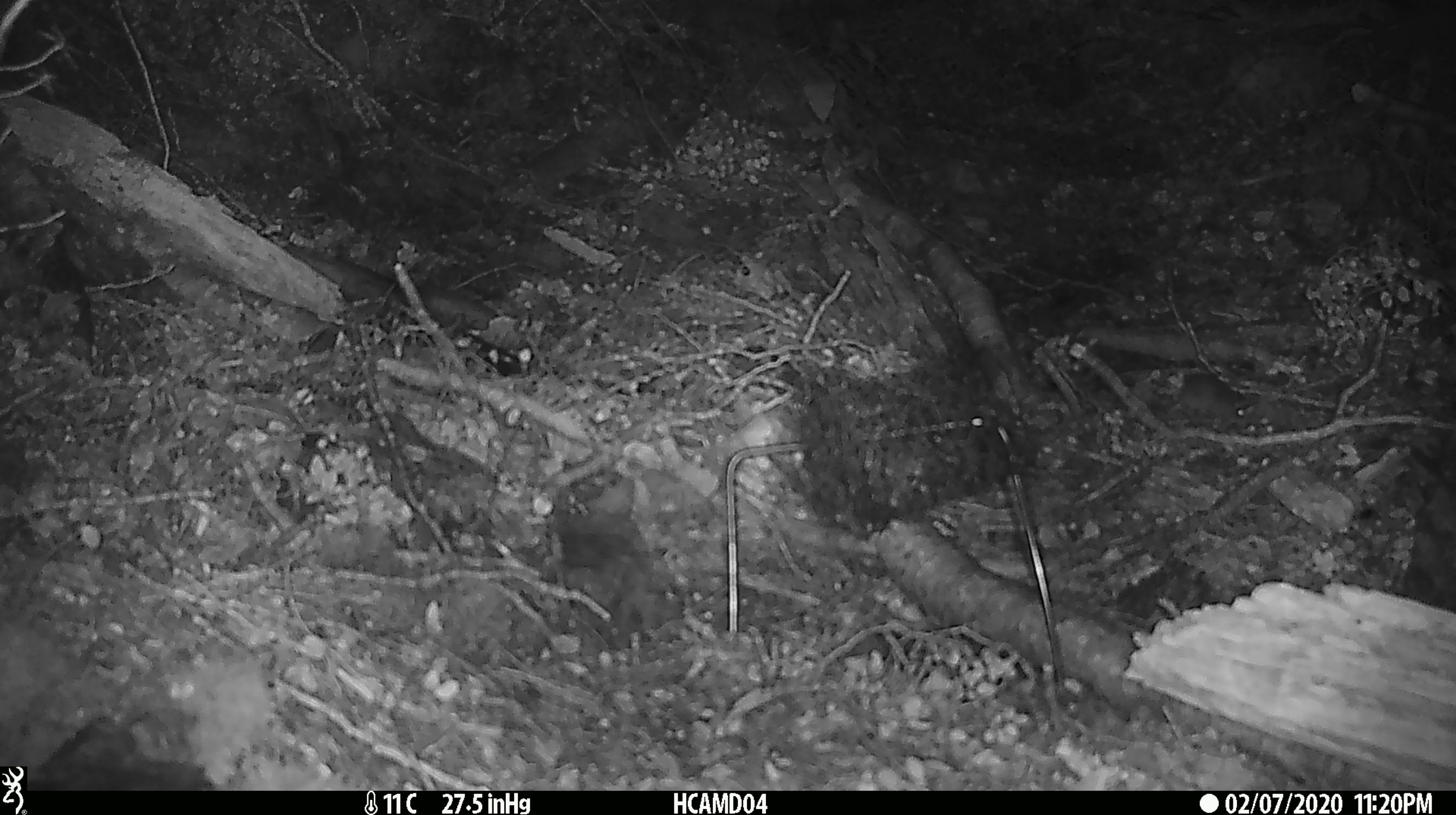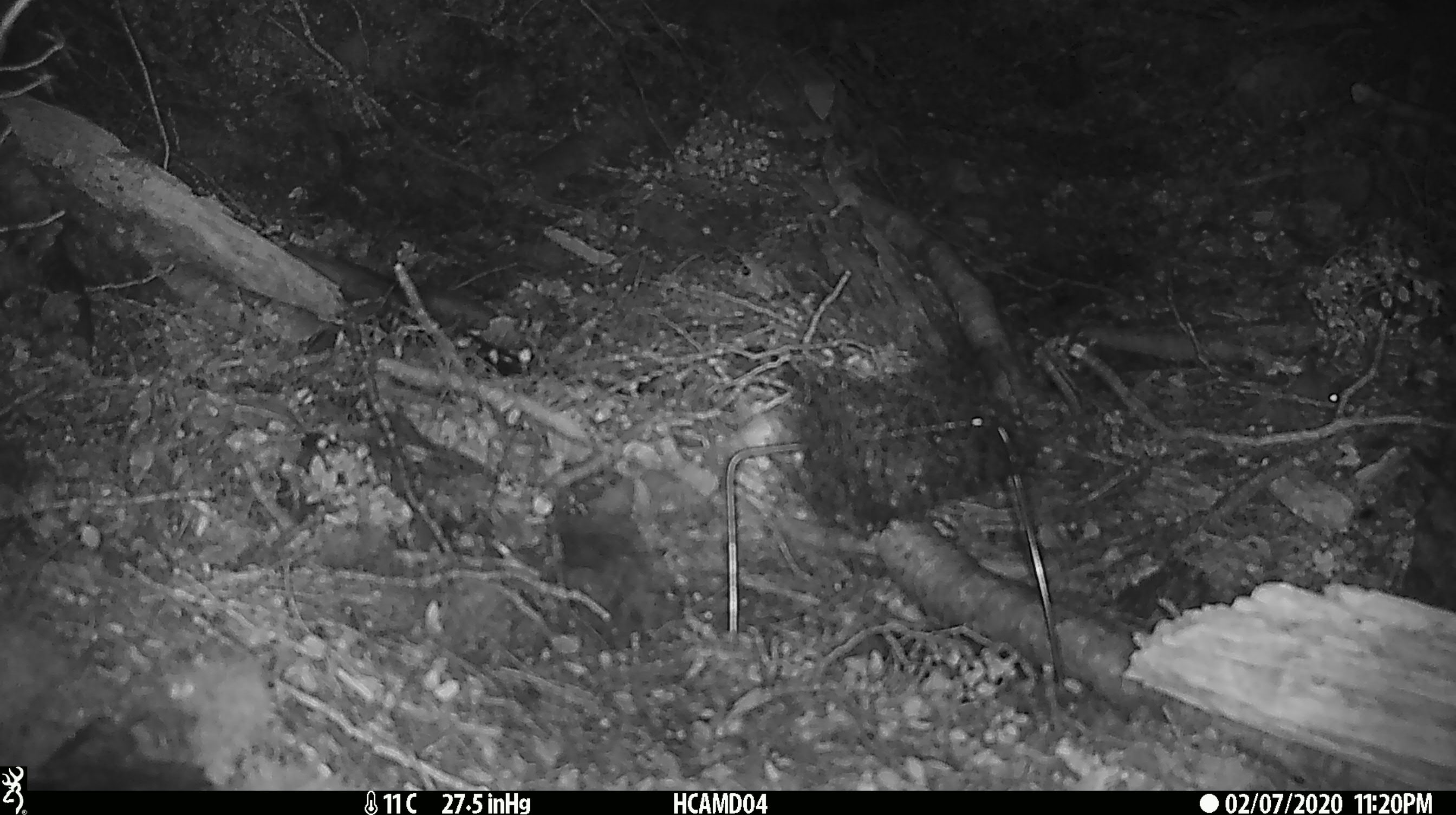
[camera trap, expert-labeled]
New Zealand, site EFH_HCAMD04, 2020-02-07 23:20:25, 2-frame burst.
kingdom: Animalia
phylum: Chordata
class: Mammalia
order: Rodentia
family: Muridae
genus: Mus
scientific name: Mus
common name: mouse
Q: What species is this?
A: Mouse (Mus).